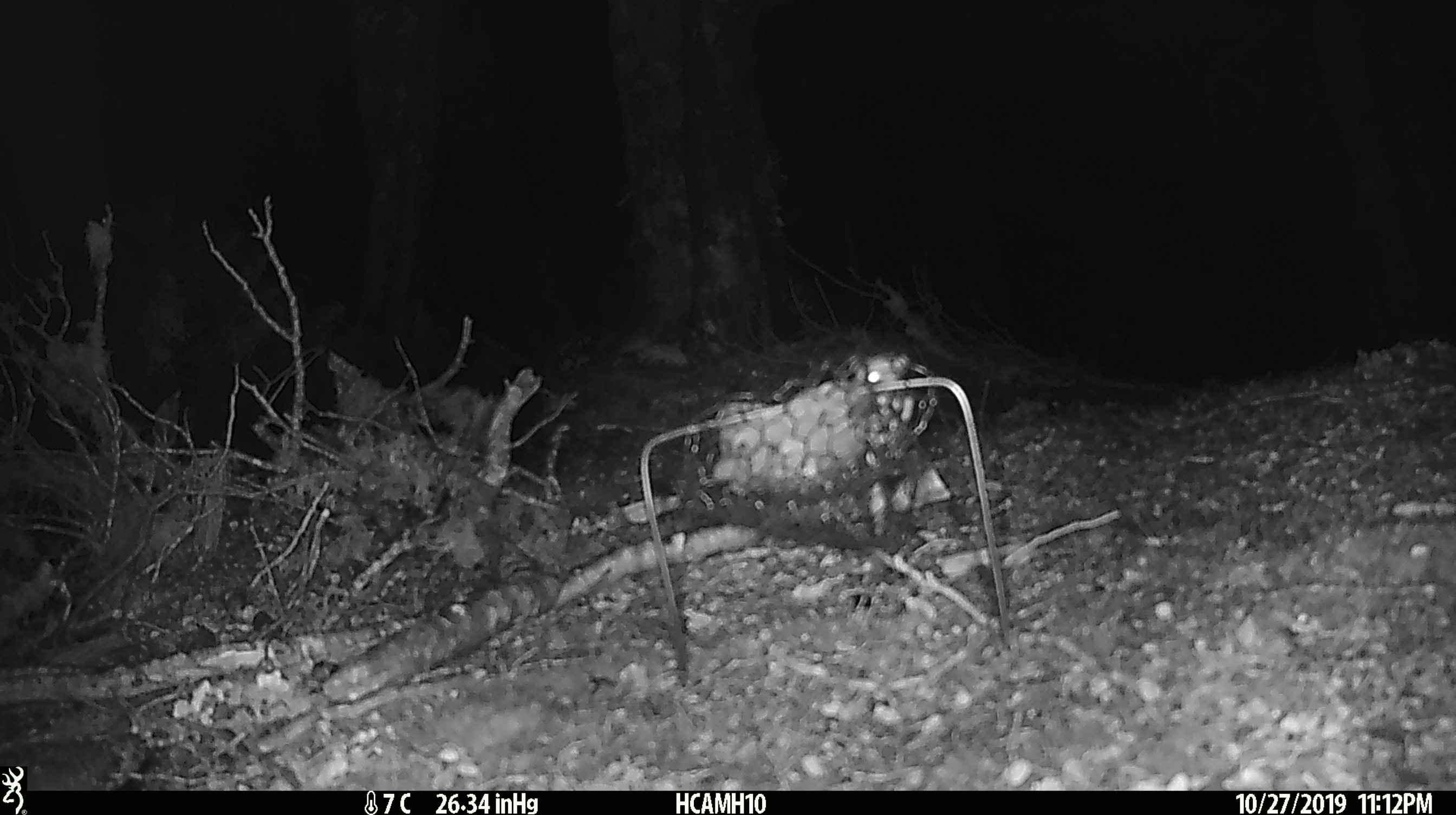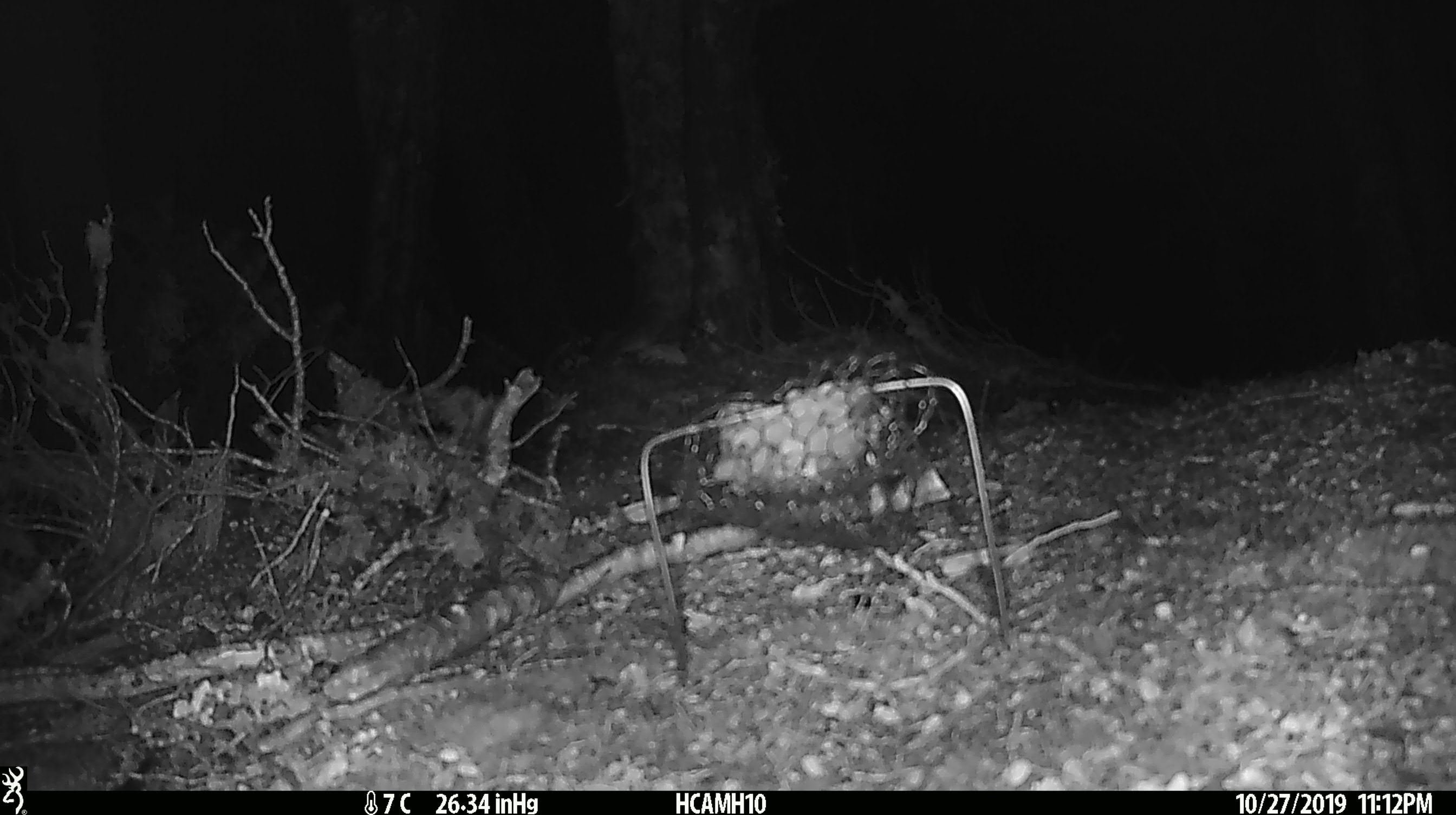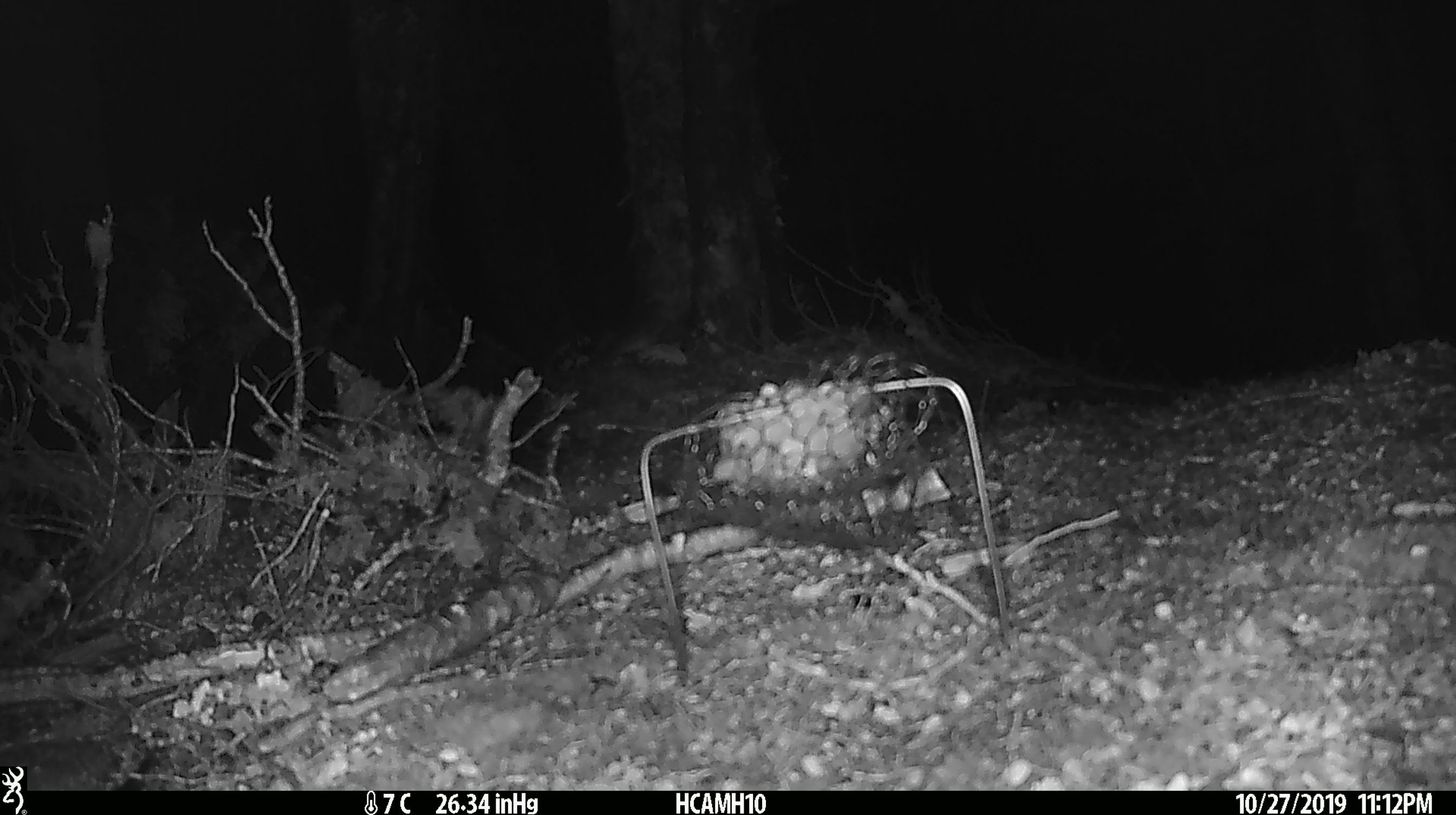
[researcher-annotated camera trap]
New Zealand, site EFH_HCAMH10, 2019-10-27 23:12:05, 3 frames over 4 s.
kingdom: Animalia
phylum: Chordata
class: Mammalia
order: Rodentia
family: Muridae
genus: Mus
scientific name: Mus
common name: mouse